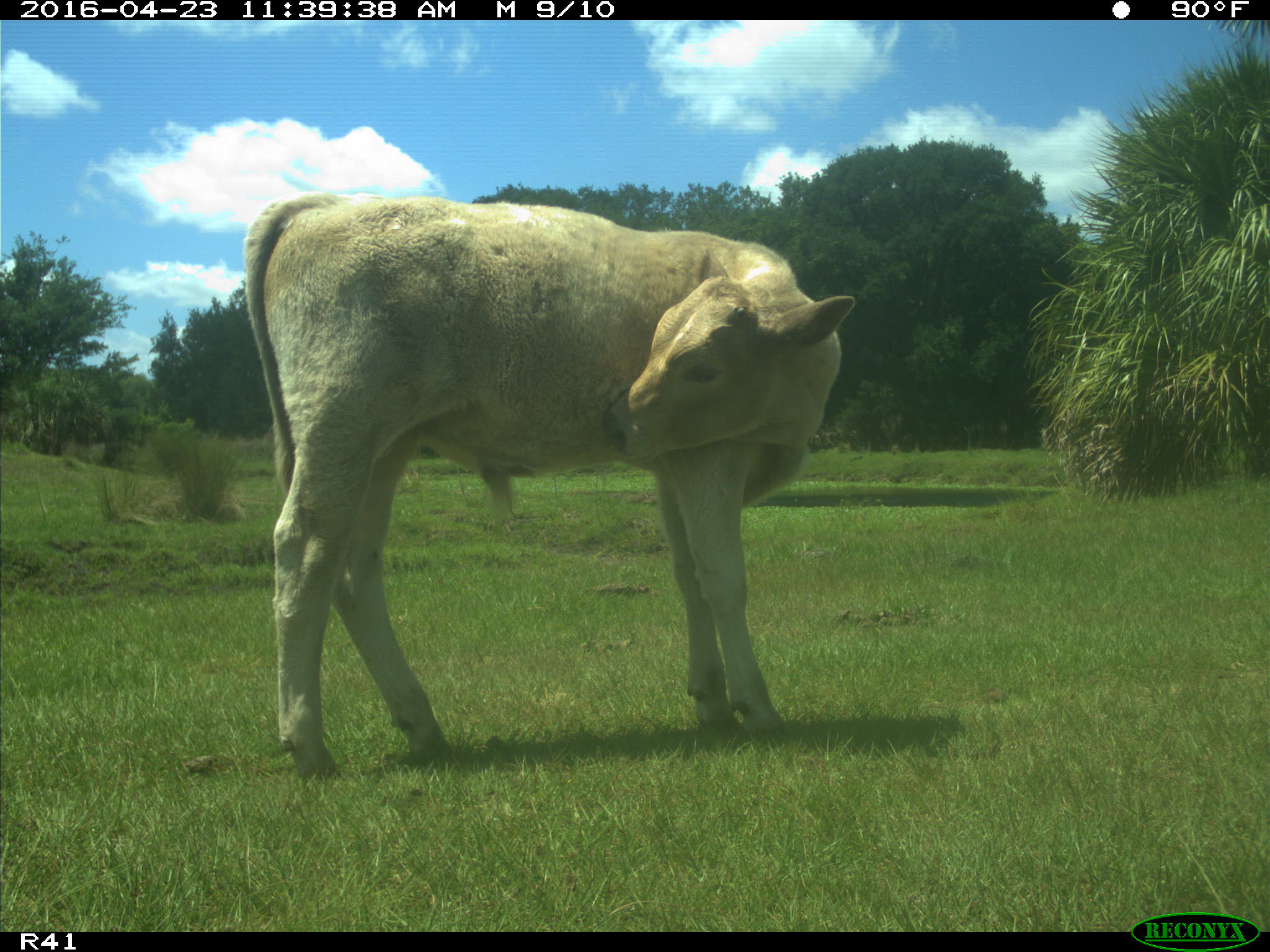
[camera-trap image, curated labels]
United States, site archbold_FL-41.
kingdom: Animalia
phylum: Chordata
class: Mammalia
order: Artiodactyla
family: Bovidae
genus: Bos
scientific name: Bos taurus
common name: domestic cow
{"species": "Bos taurus (domestic cow)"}